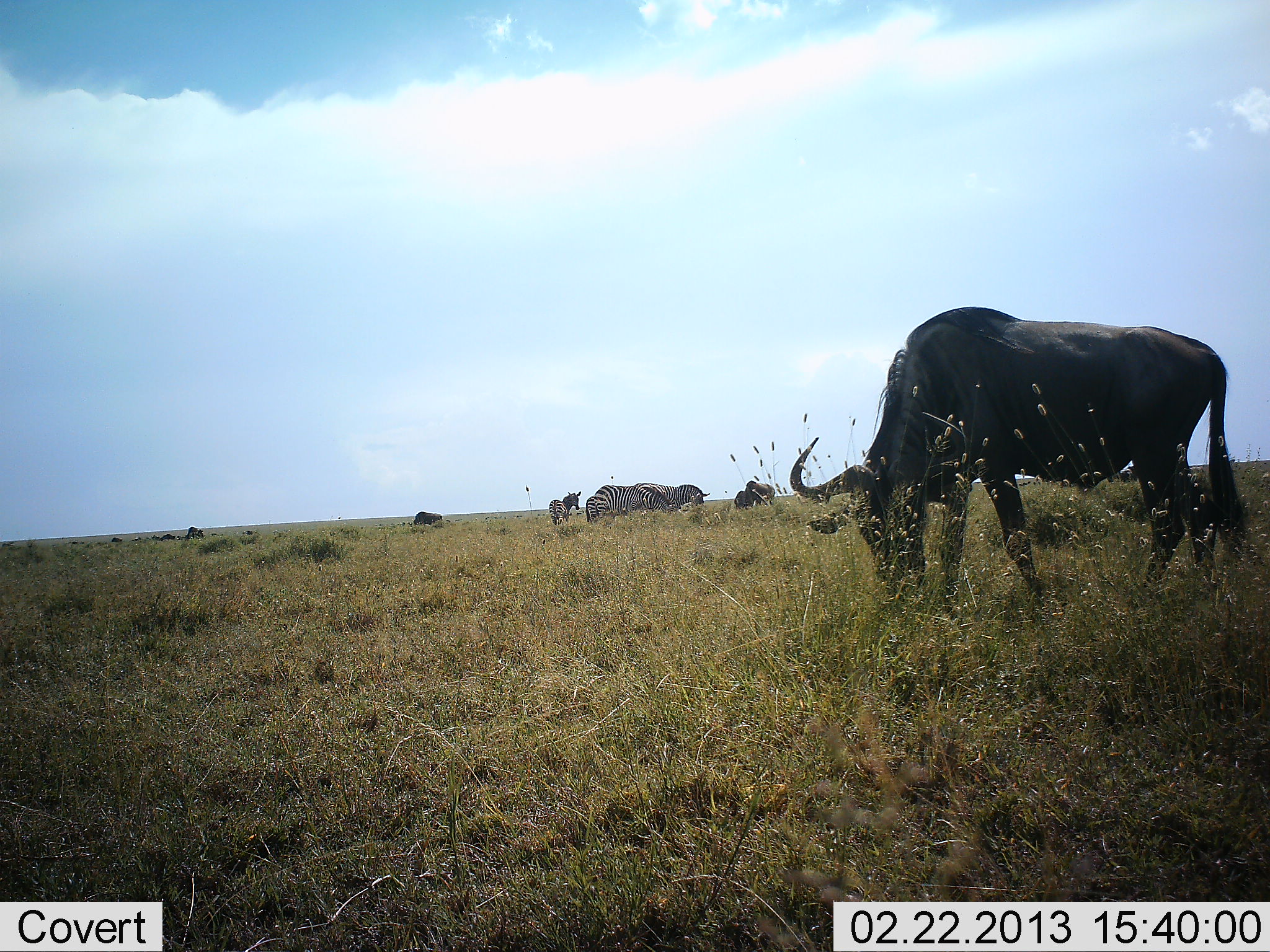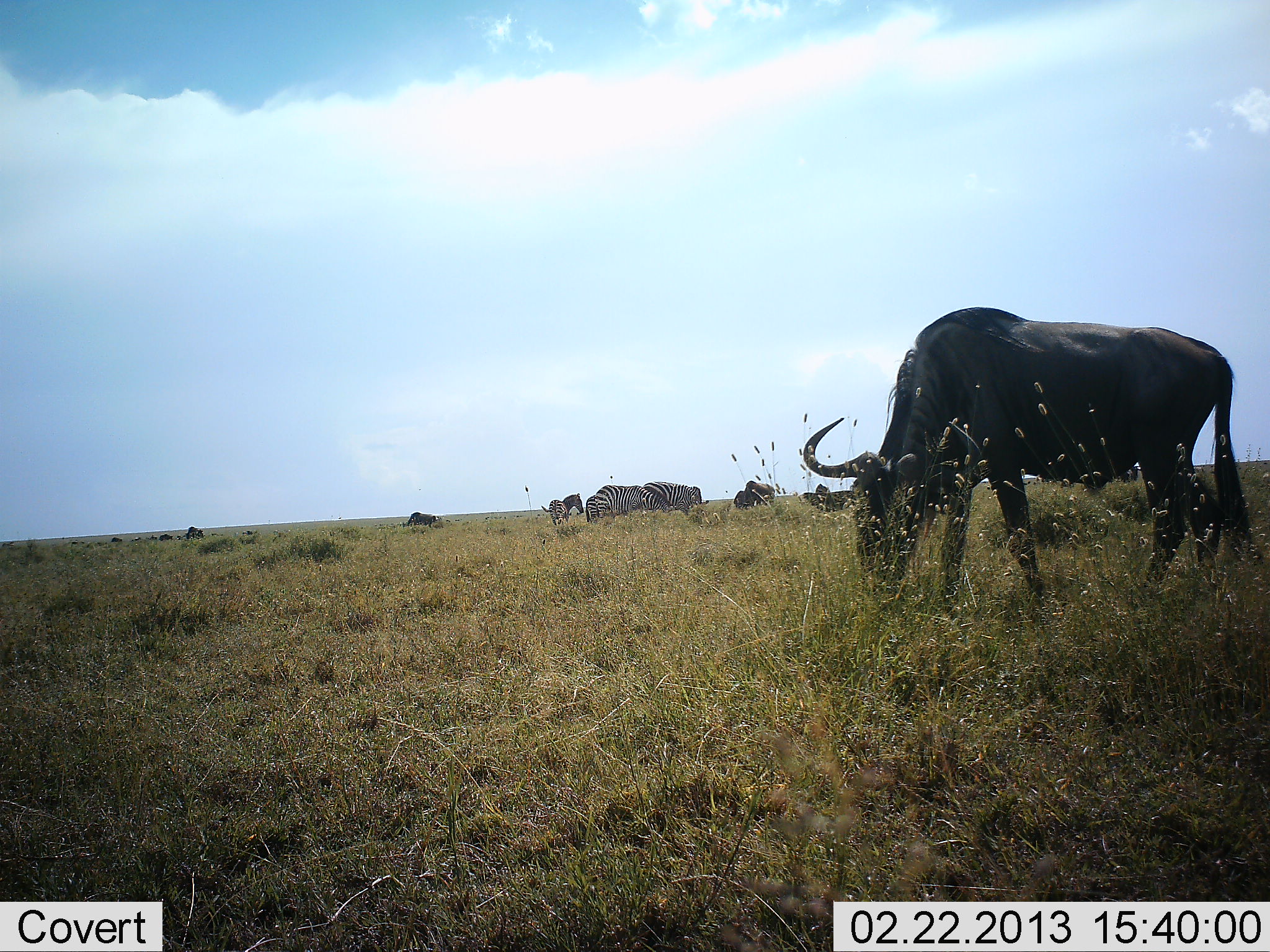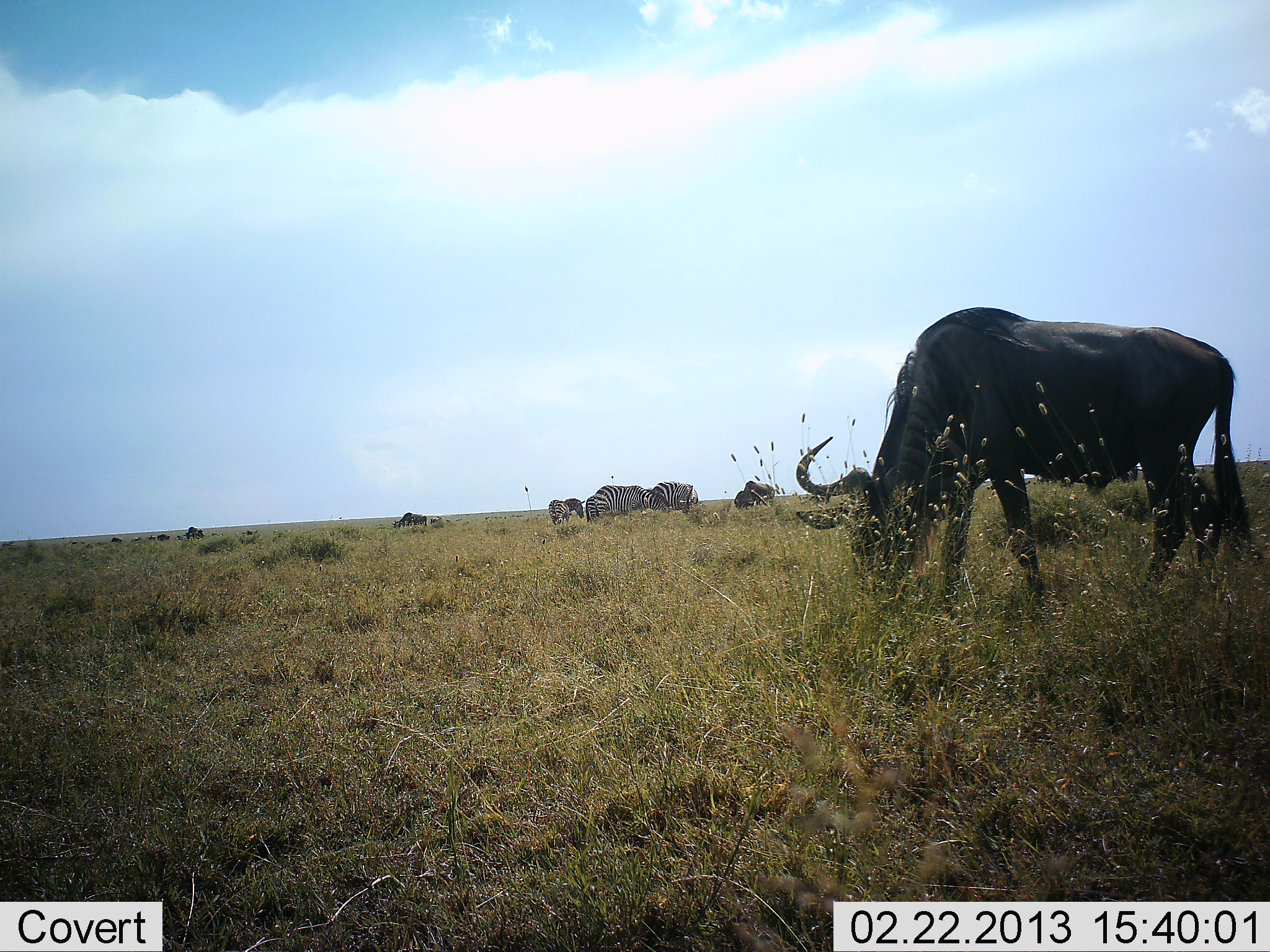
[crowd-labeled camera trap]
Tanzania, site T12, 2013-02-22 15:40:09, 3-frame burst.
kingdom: Animalia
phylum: Chordata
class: Mammalia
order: Artiodactyla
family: Bovidae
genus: Connochaetes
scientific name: Connochaetes taurinus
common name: blue wildebeest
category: wildebeest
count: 5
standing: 40%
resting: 13%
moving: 13%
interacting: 7%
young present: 0%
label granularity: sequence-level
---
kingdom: Animalia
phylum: Chordata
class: Mammalia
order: Perissodactyla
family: Equidae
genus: Equus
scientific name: Equus quagga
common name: plains zebra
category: zebra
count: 3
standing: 29%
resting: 0%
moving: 21%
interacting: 7%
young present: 21%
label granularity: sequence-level